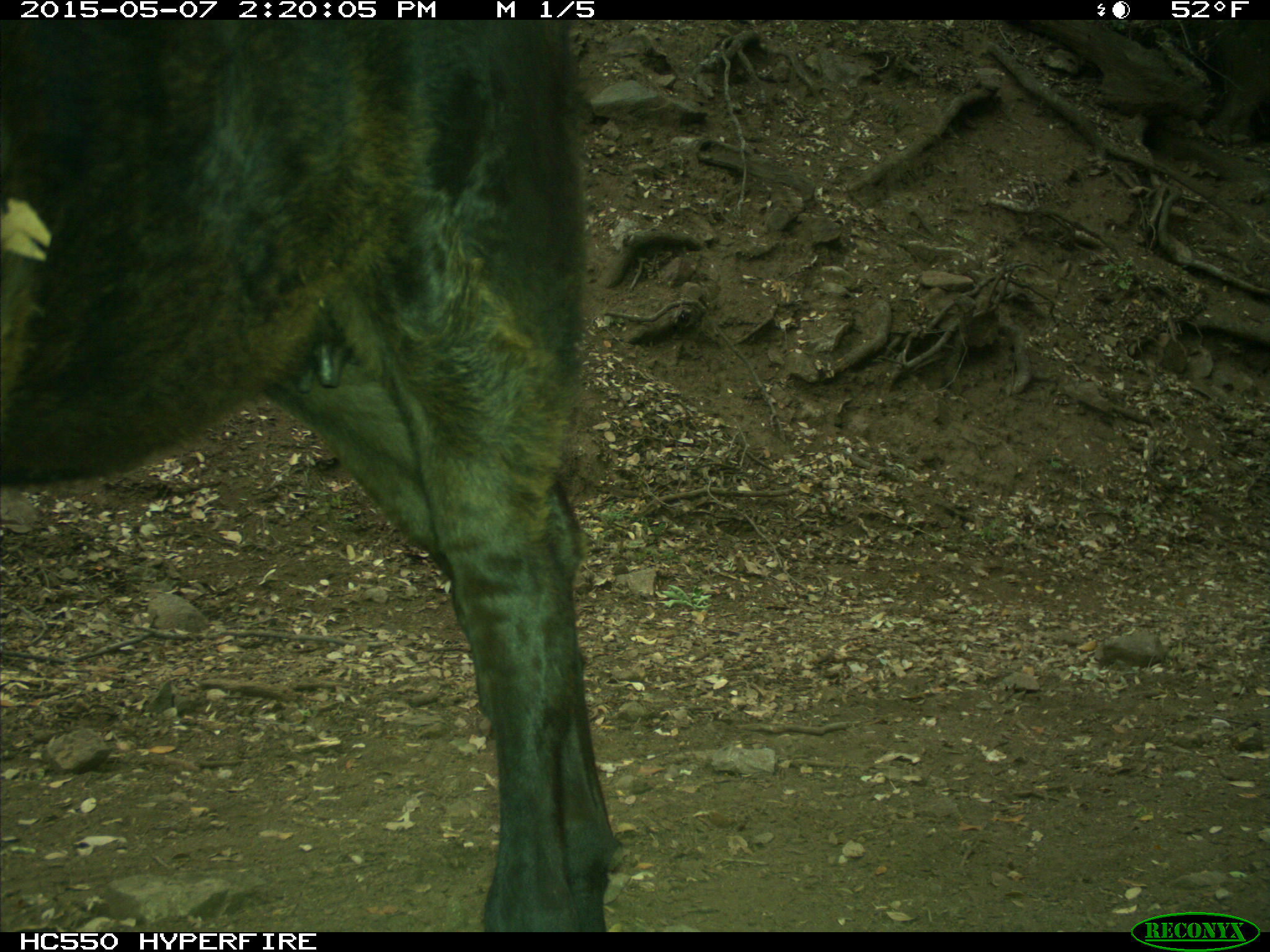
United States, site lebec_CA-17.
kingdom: Animalia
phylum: Chordata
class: Mammalia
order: Artiodactyla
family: Bovidae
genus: Bos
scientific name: Bos taurus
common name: domestic cow